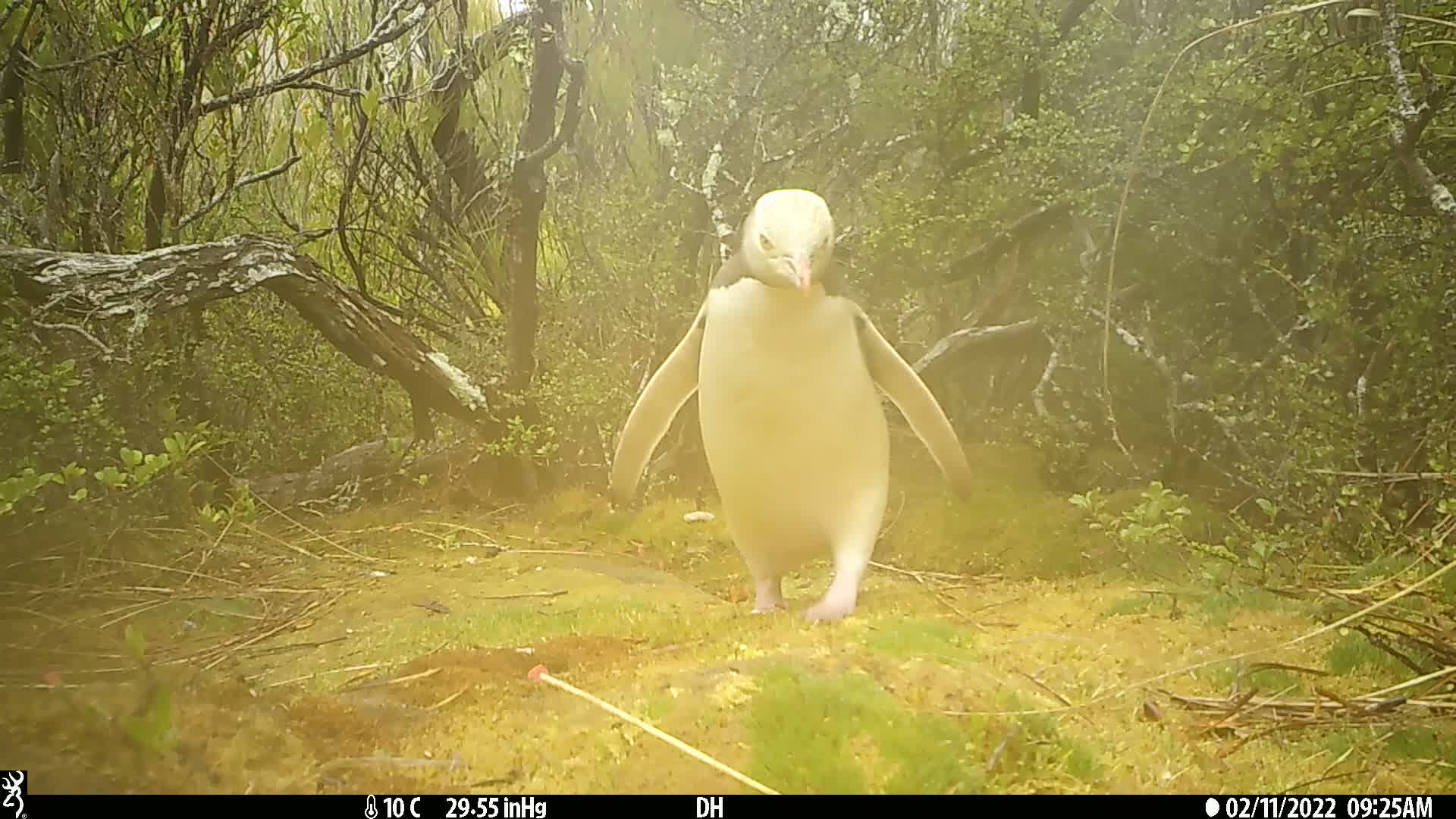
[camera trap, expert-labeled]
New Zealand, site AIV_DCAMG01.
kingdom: Animalia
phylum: Chordata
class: Aves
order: Sphenisciformes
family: Spheniscidae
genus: Megadyptes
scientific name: Megadyptes antipodes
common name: yellow-eyed penguin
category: yellow eyed penguin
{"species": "yellow eyed penguin (yellow-eyed penguin) (Megadyptes antipodes)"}